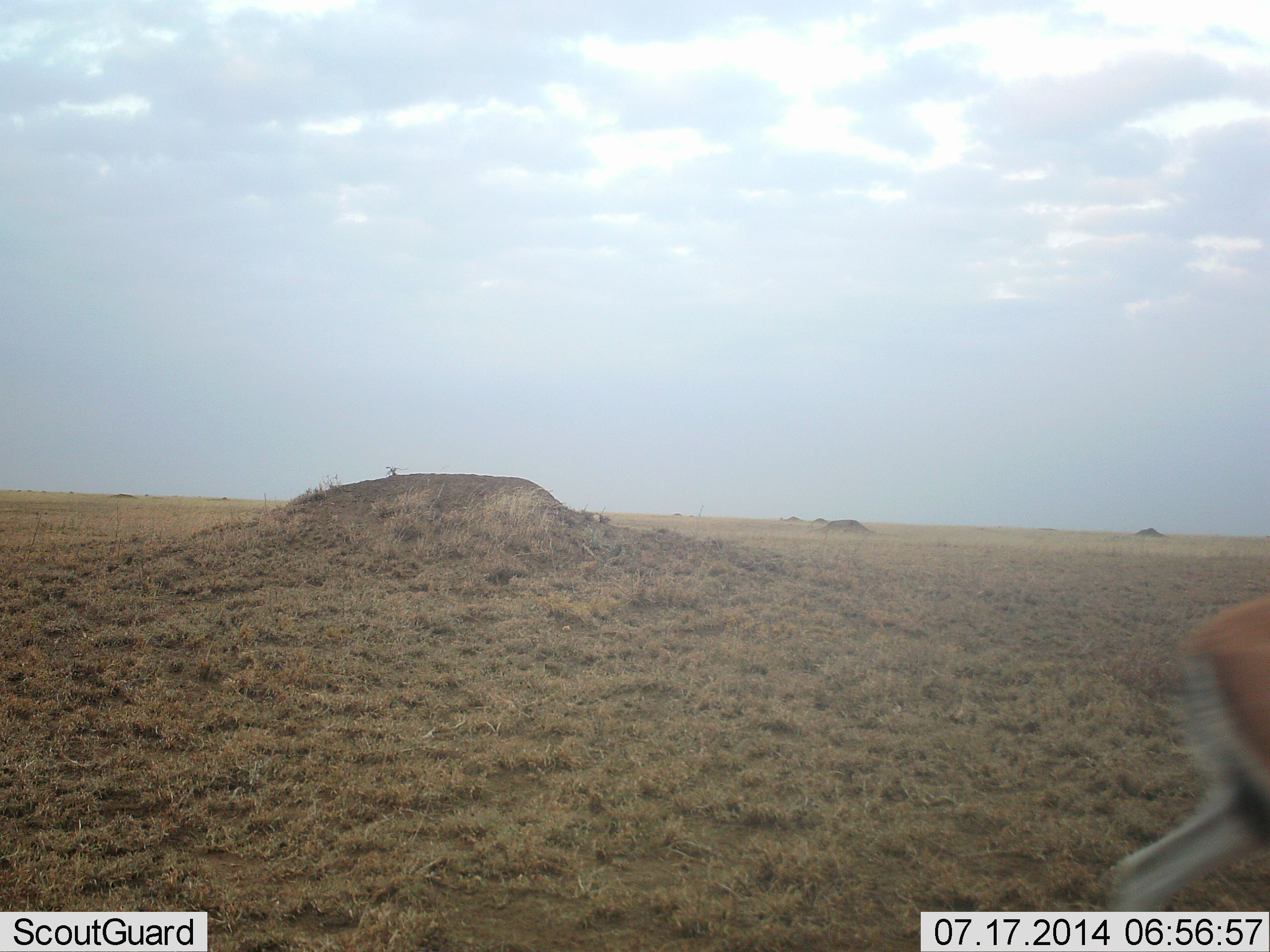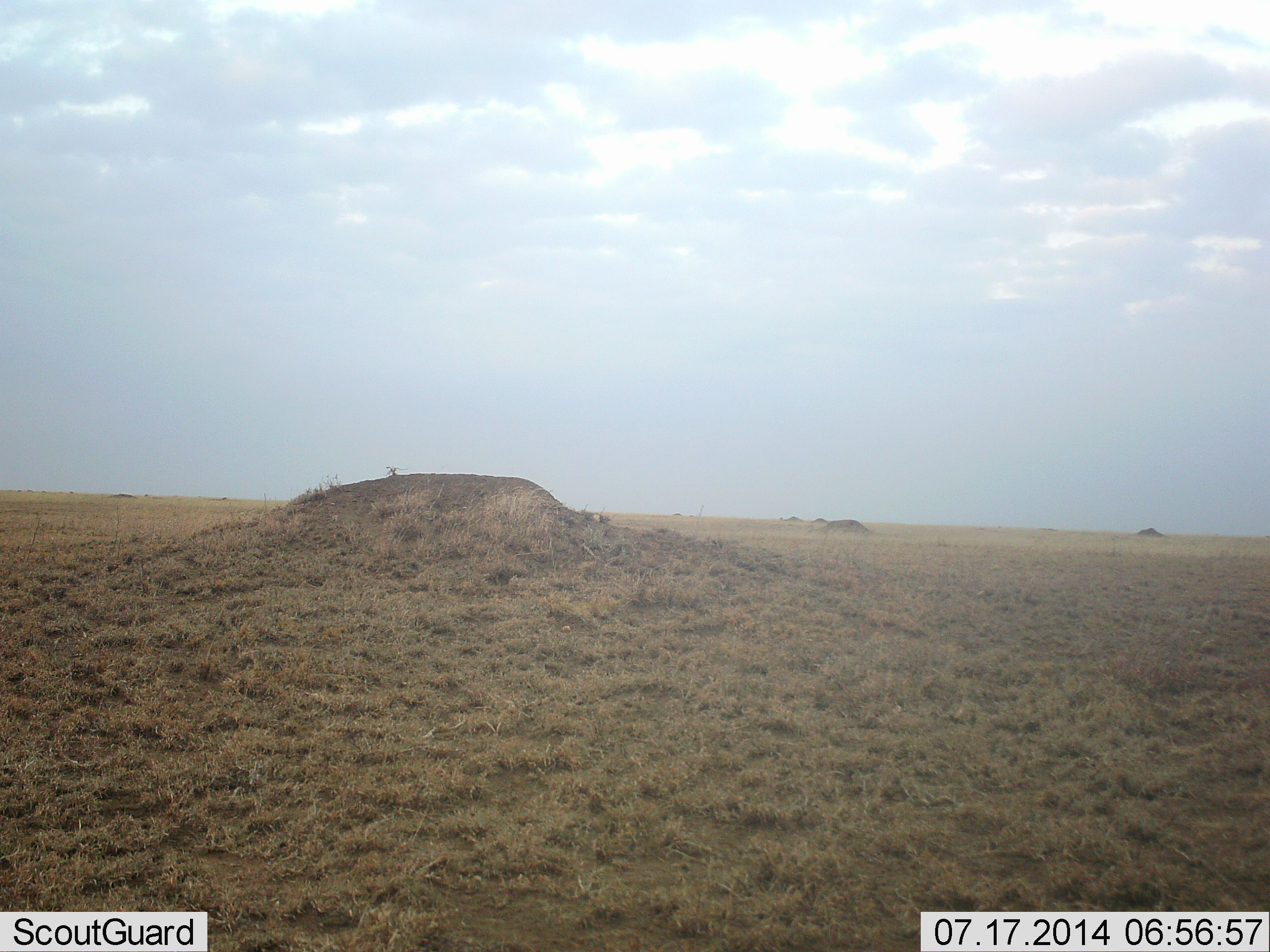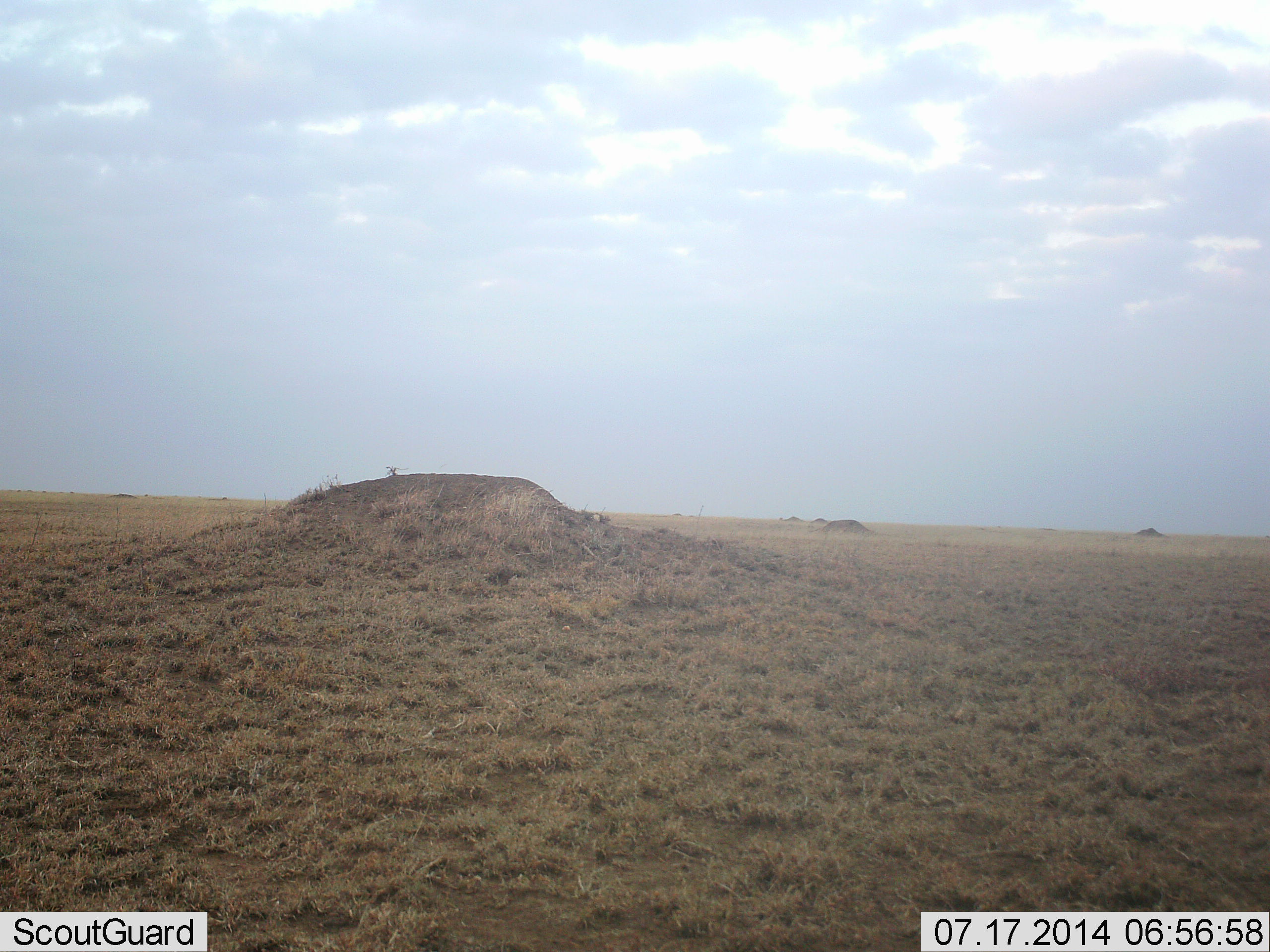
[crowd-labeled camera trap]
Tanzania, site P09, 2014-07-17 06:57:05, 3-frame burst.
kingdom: Animalia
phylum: Chordata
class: Mammalia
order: Artiodactyla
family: Bovidae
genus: Eudorcas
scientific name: Eudorcas thomsonii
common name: thomson's gazelle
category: gazellethomsons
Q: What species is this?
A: Gazellethomsons (thomson's gazelle) (Eudorcas thomsonii).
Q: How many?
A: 1.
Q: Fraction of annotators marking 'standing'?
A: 10%.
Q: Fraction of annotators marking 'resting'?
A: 0%.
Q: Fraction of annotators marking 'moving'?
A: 90%.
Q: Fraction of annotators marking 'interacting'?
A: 0%.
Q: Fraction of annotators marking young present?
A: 0%.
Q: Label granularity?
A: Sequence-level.